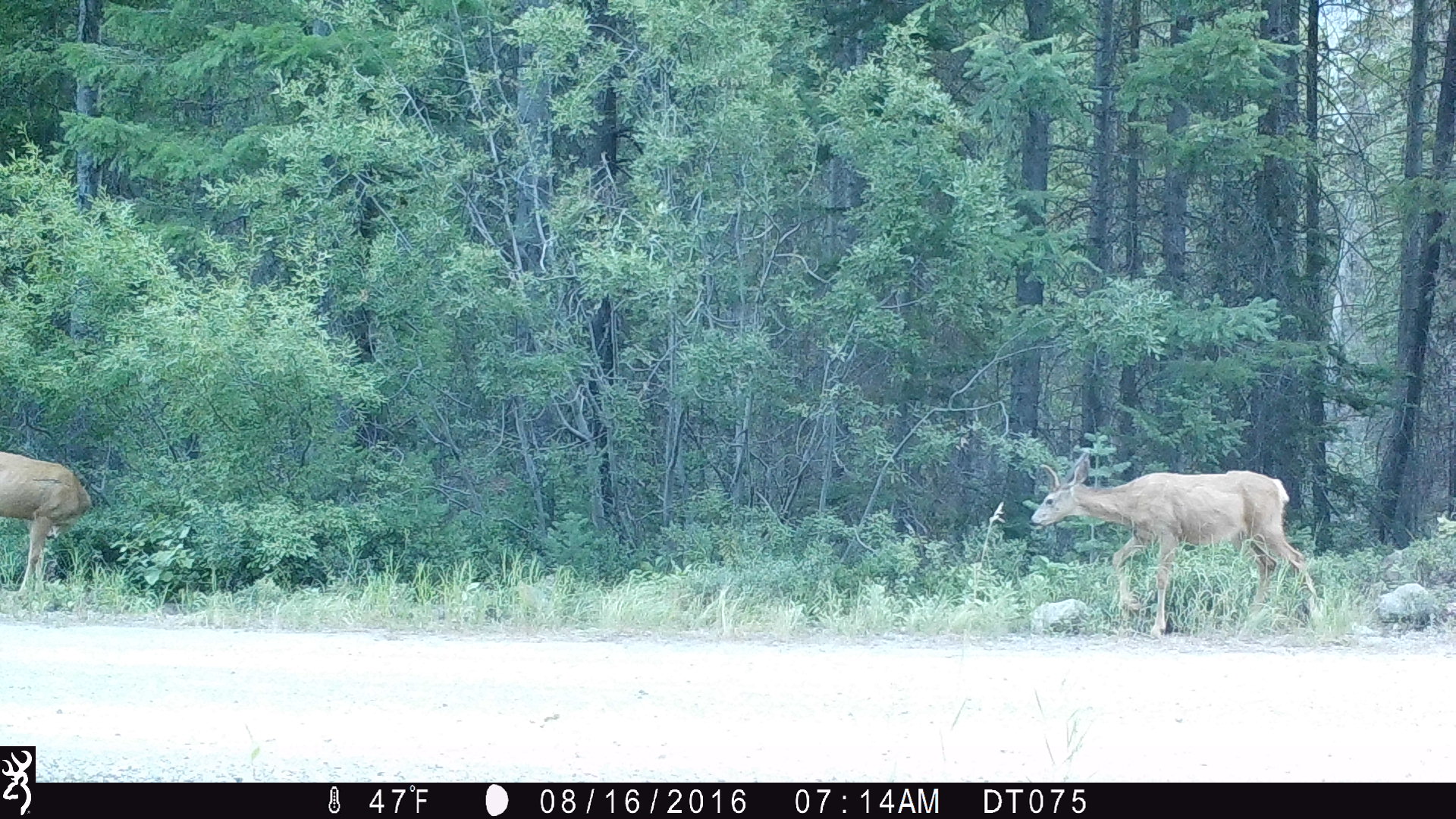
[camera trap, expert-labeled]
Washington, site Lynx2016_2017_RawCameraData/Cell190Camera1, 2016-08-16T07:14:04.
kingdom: Animalia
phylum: Chordata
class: Mammalia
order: Artiodactyla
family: Cervidae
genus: Odocoileus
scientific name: Odocoileus hemionus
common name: mule deer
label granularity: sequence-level